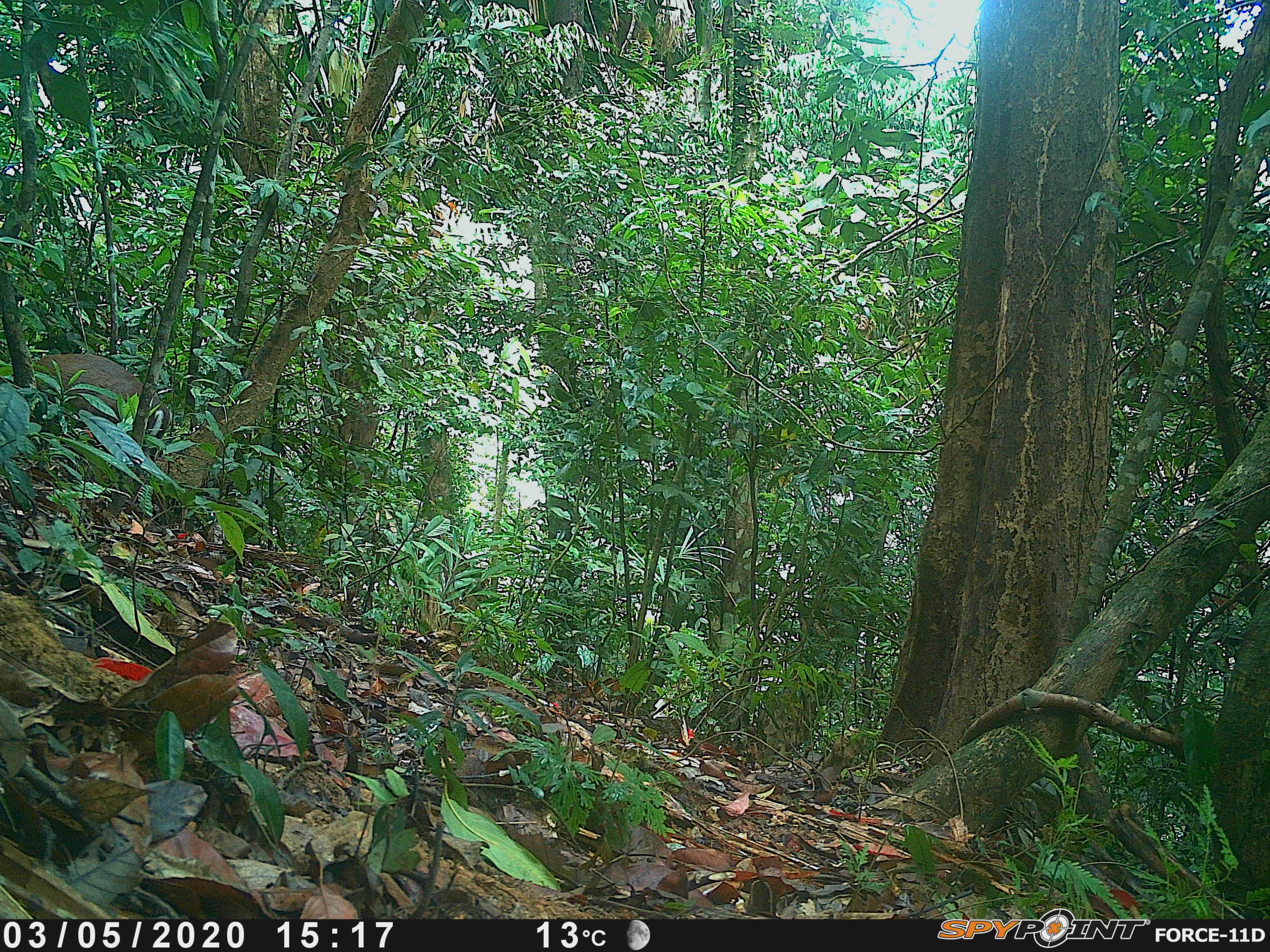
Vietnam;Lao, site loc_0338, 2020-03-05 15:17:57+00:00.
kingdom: Animalia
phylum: Chordata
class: Mammalia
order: Artiodactyla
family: Cervidae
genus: Muntiacus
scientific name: Muntiacus rooseveltorum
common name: roosevelt's muntjac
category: roosevelts muntjac group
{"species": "roosevelts muntjac group (roosevelt's muntjac) (Muntiacus rooseveltorum)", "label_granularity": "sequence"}